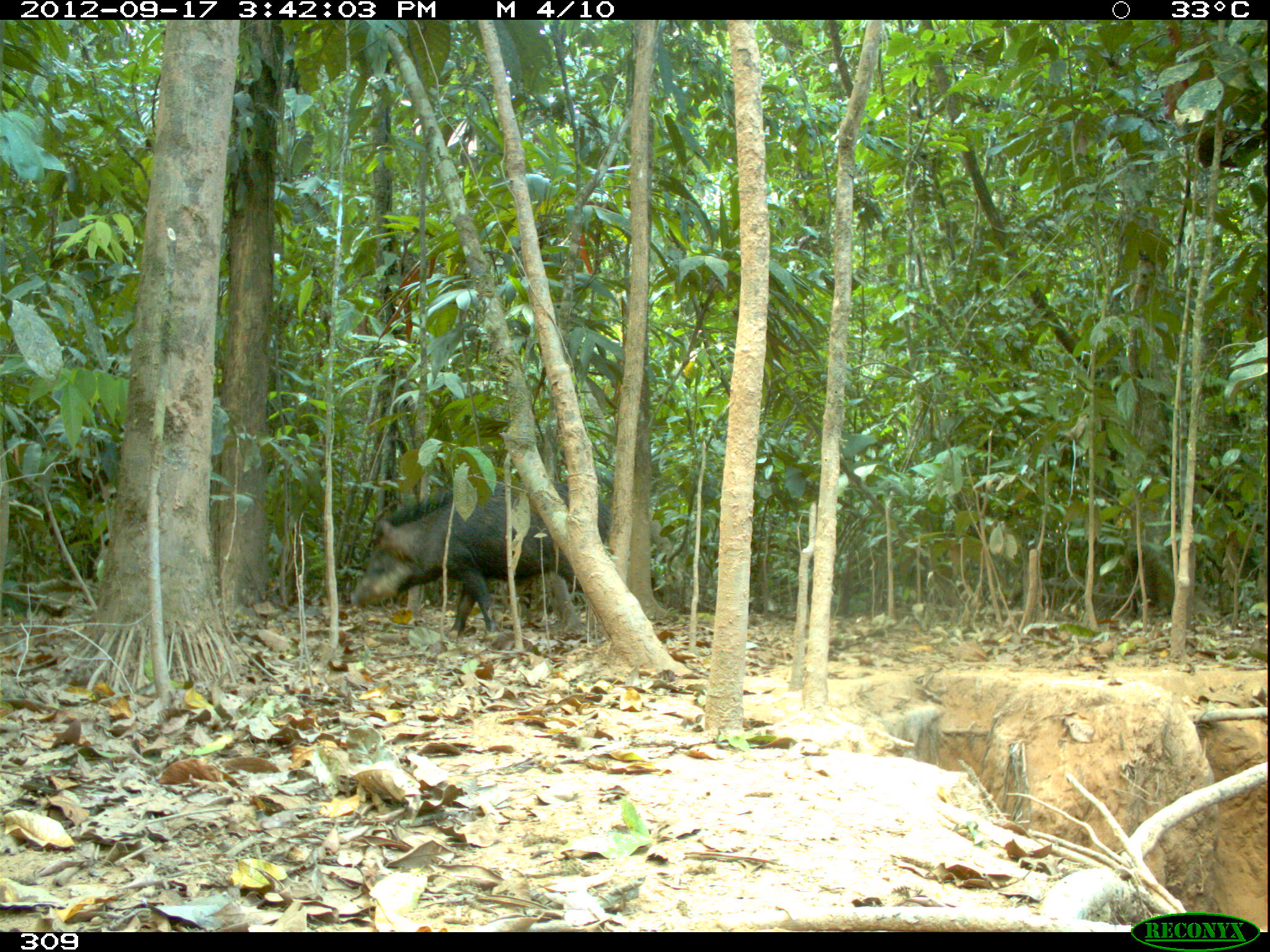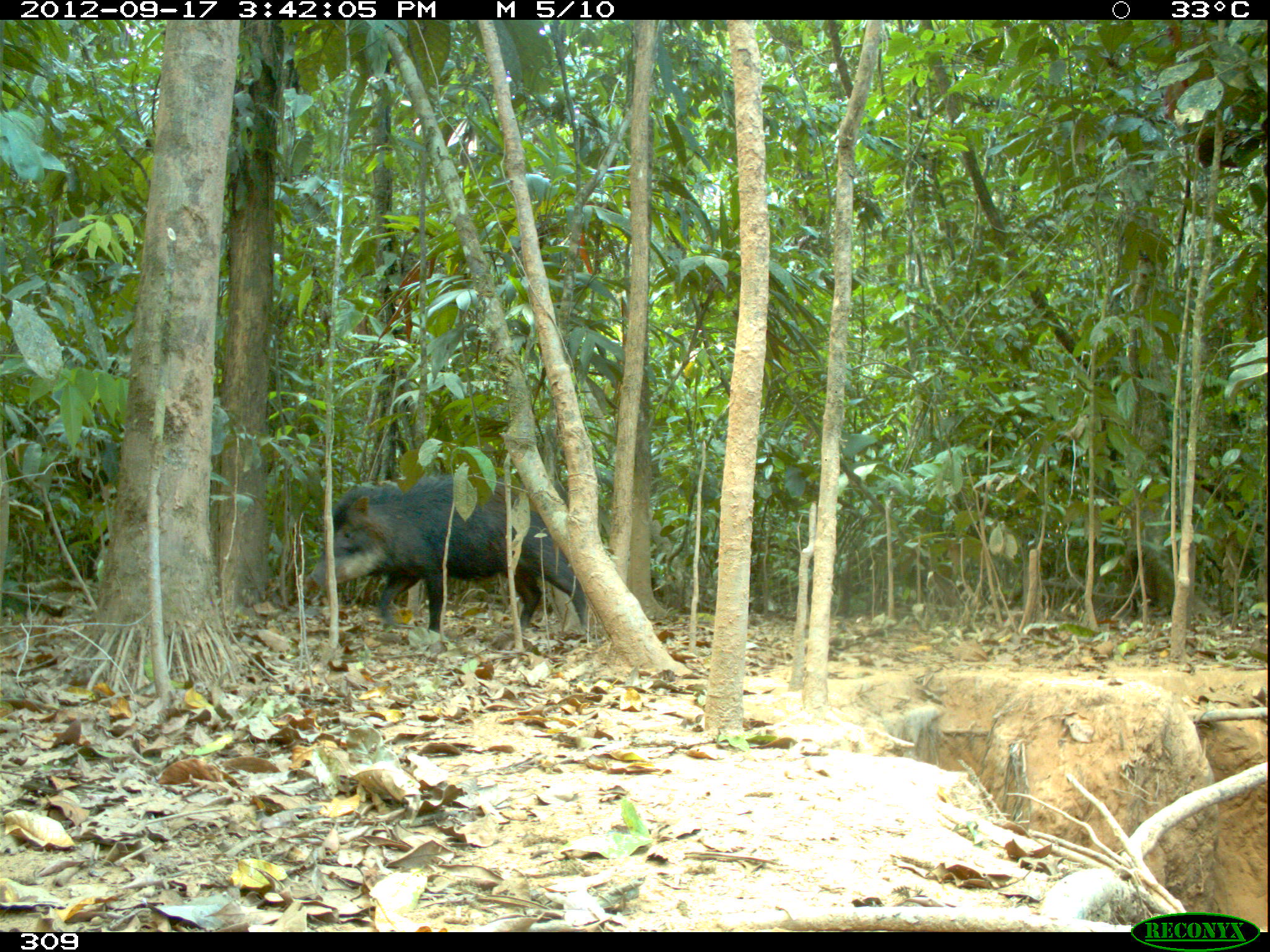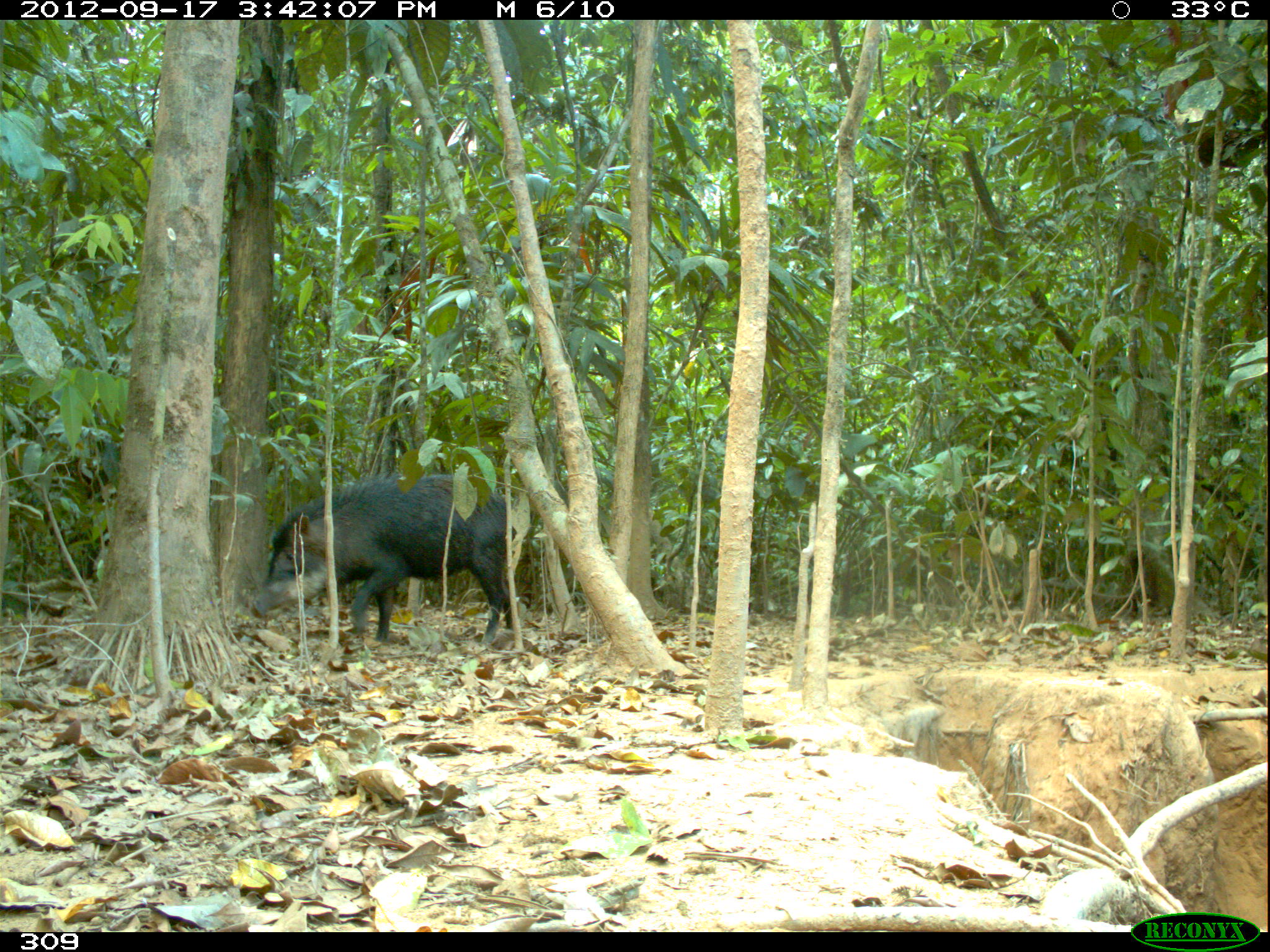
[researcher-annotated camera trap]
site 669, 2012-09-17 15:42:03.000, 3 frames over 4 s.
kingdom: Animalia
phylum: Chordata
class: Mammalia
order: Artiodactyla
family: Tayassuidae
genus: Tayassu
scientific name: Tayassu pecari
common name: white-lipped peccary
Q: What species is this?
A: Tayassu pecari (white-lipped peccary).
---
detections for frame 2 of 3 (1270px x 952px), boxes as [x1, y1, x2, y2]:
tayassu pecari: [304, 473, 588, 633]